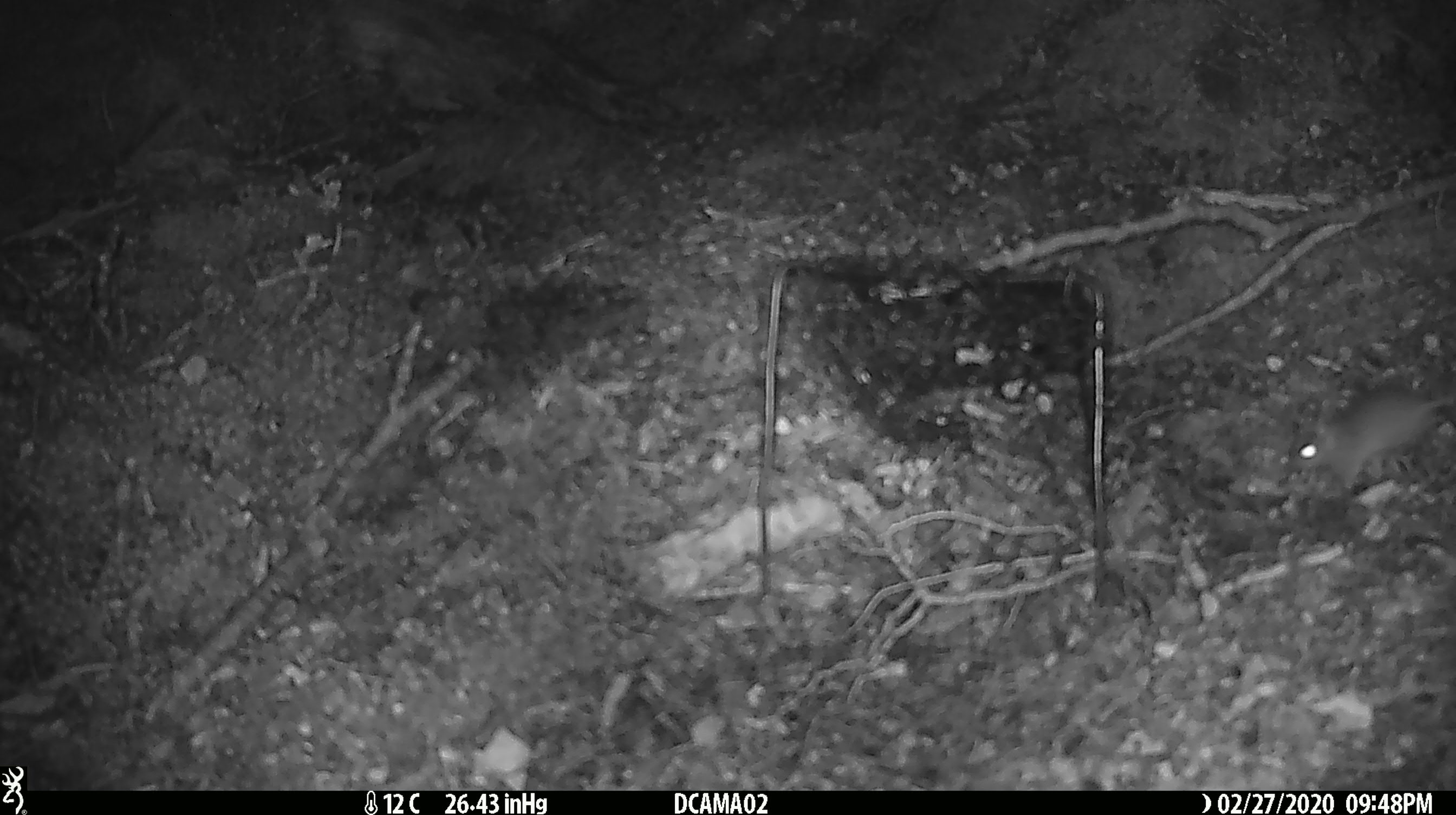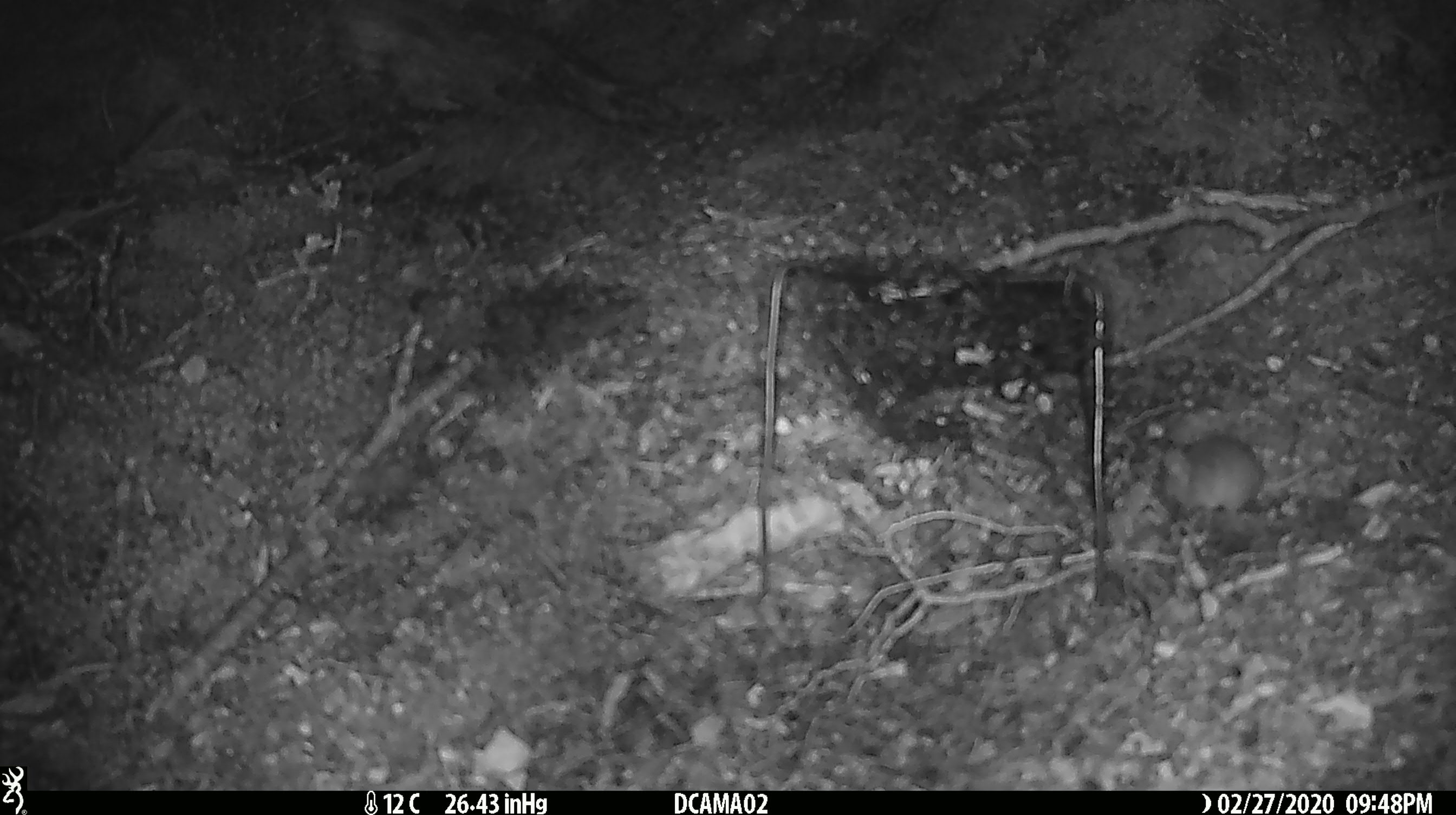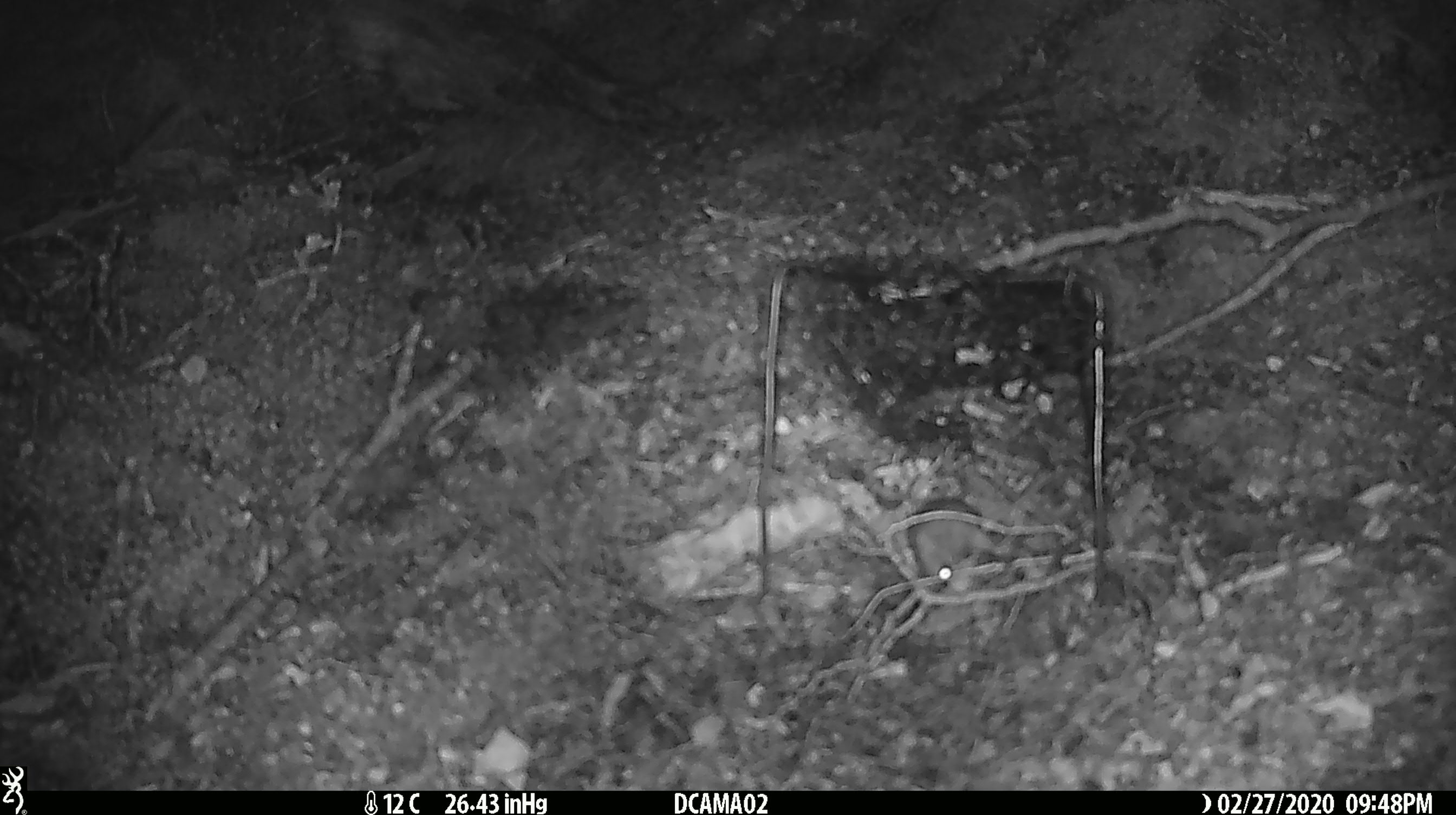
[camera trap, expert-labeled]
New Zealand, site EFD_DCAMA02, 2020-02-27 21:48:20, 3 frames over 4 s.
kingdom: Animalia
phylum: Chordata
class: Mammalia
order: Rodentia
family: Muridae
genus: Mus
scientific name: Mus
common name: mouse